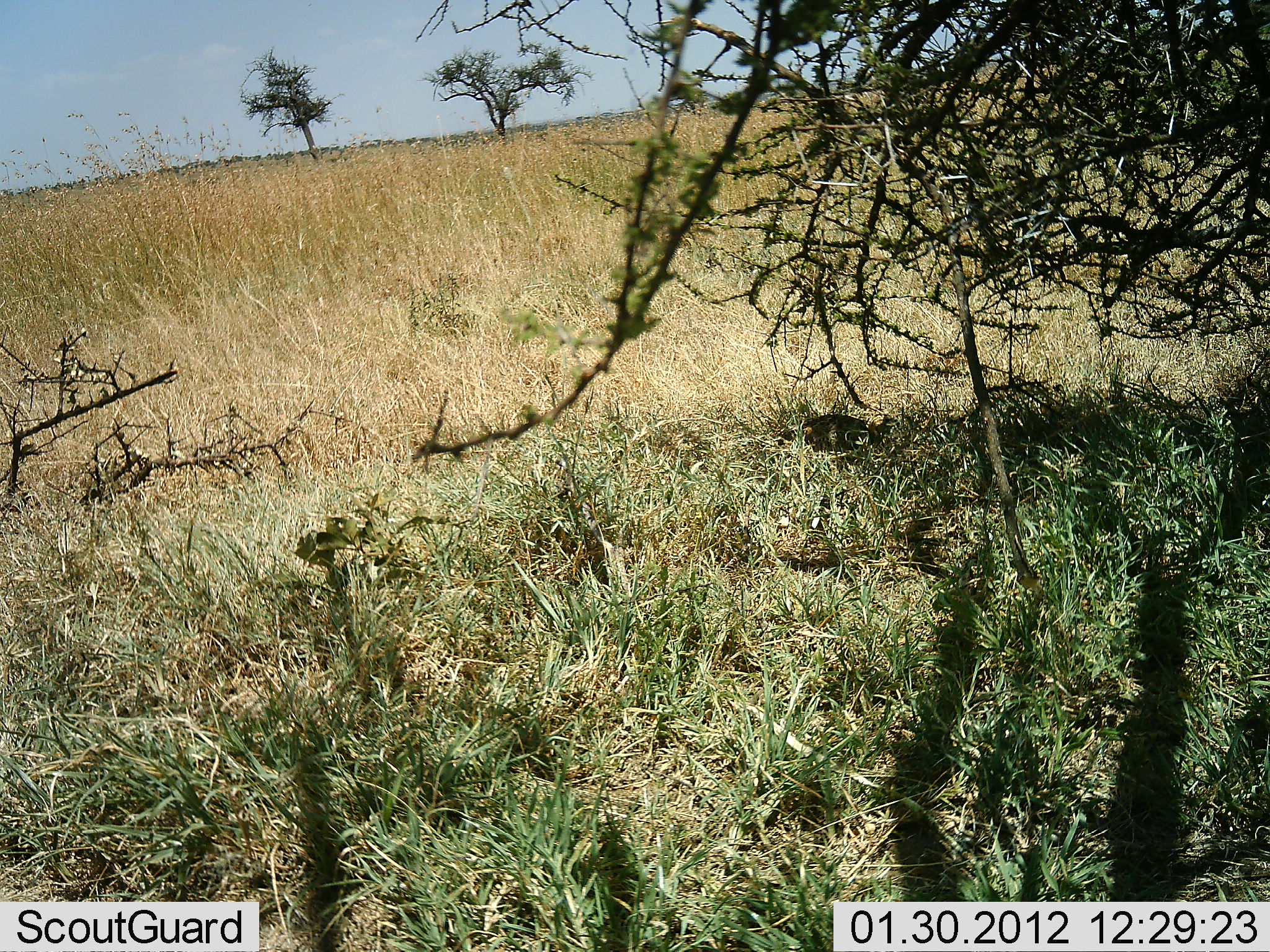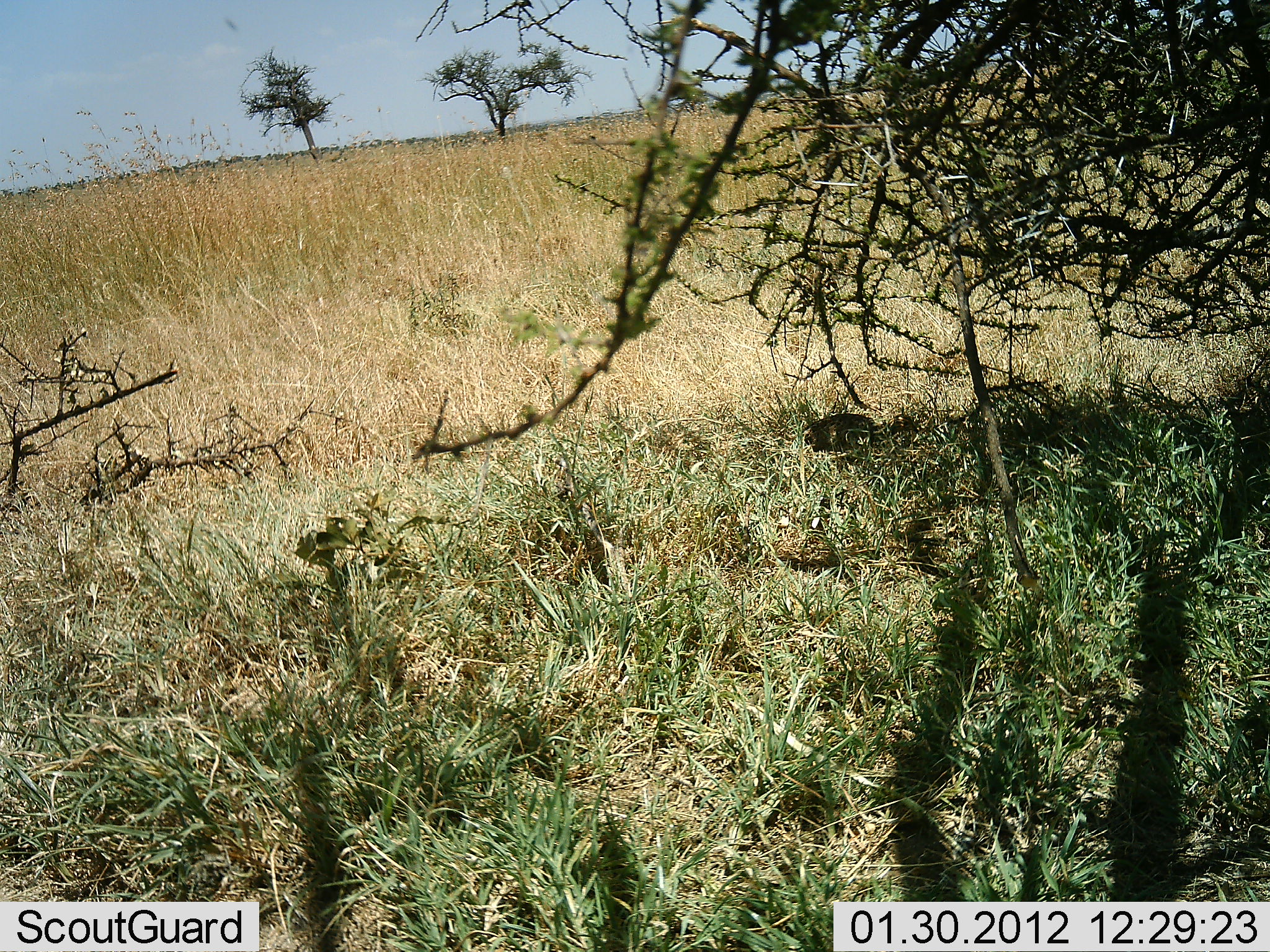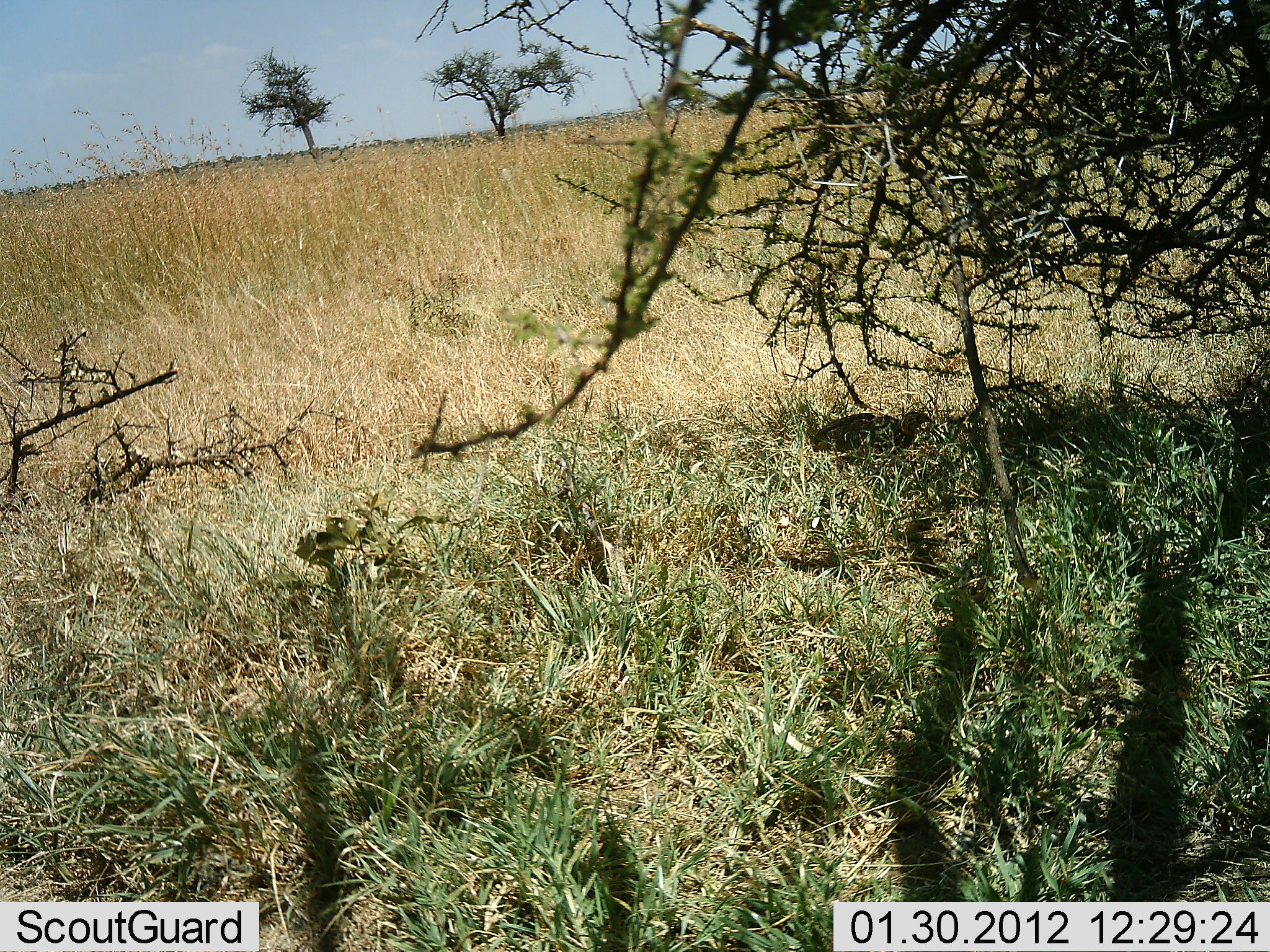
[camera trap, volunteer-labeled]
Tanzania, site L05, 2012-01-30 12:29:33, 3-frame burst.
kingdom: Animalia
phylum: Chordata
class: Aves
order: Galliformes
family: Numididae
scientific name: Numididae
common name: guinea fowl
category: guineafowl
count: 1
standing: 8%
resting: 8%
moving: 67%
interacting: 0%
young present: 17%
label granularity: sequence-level